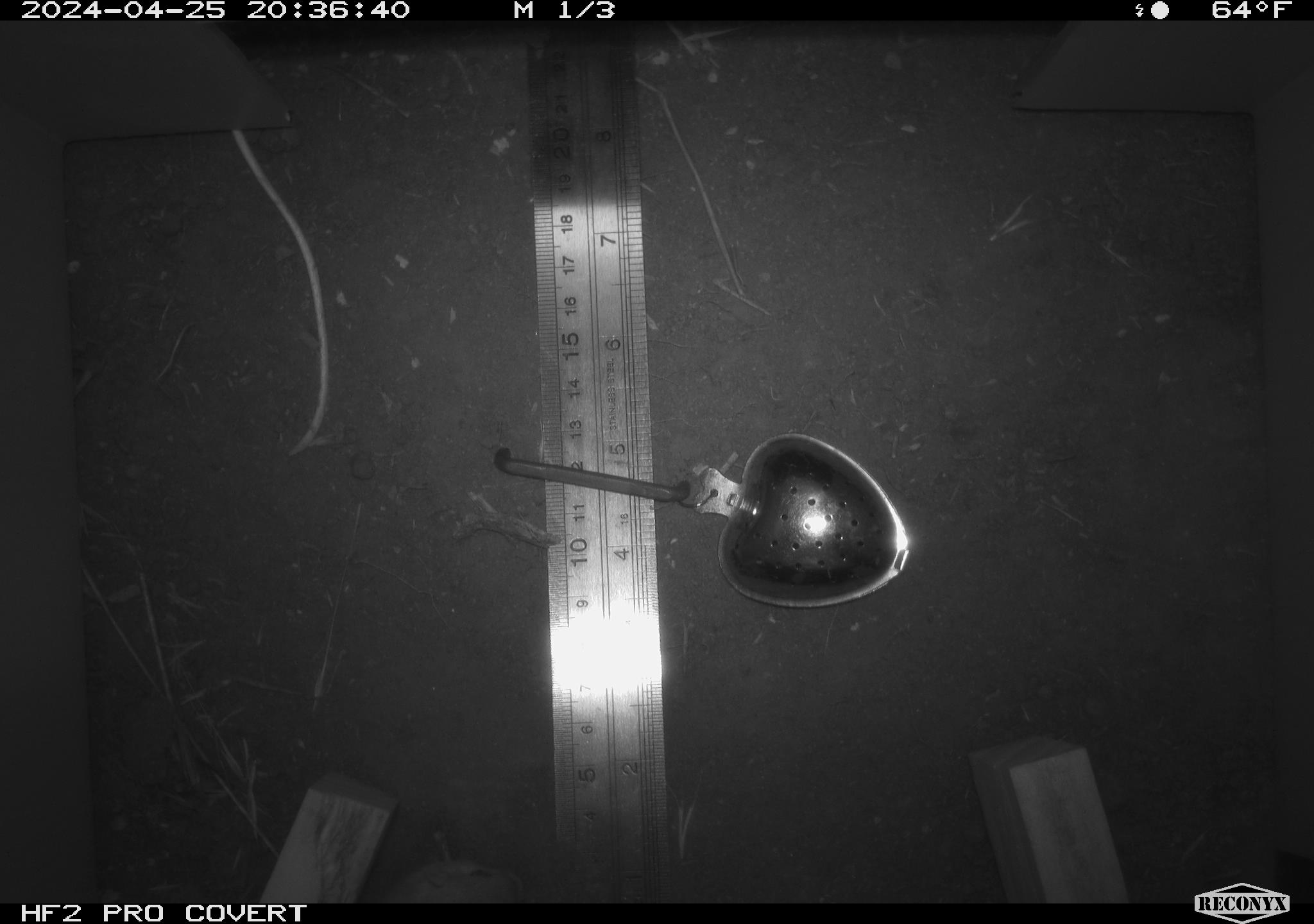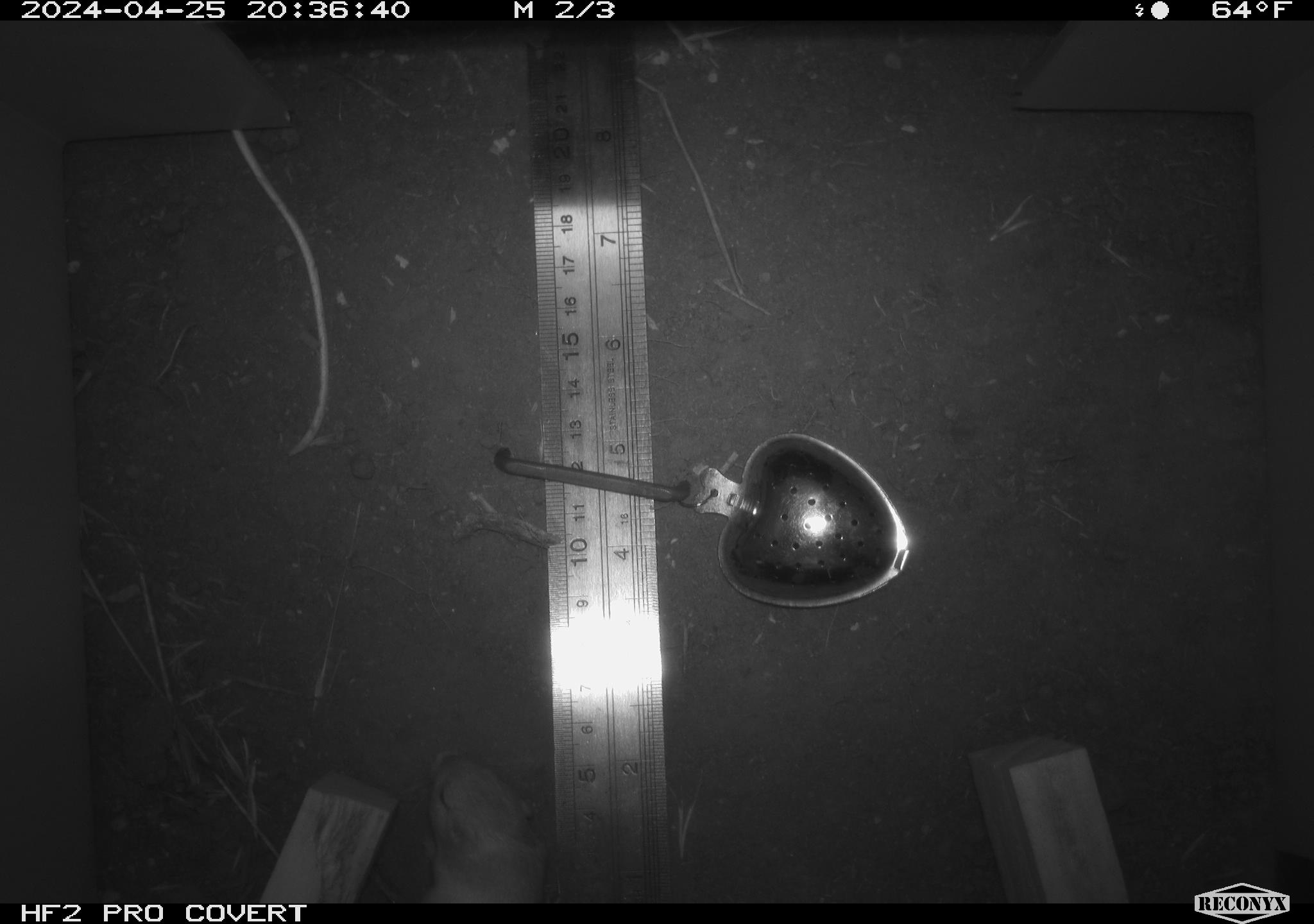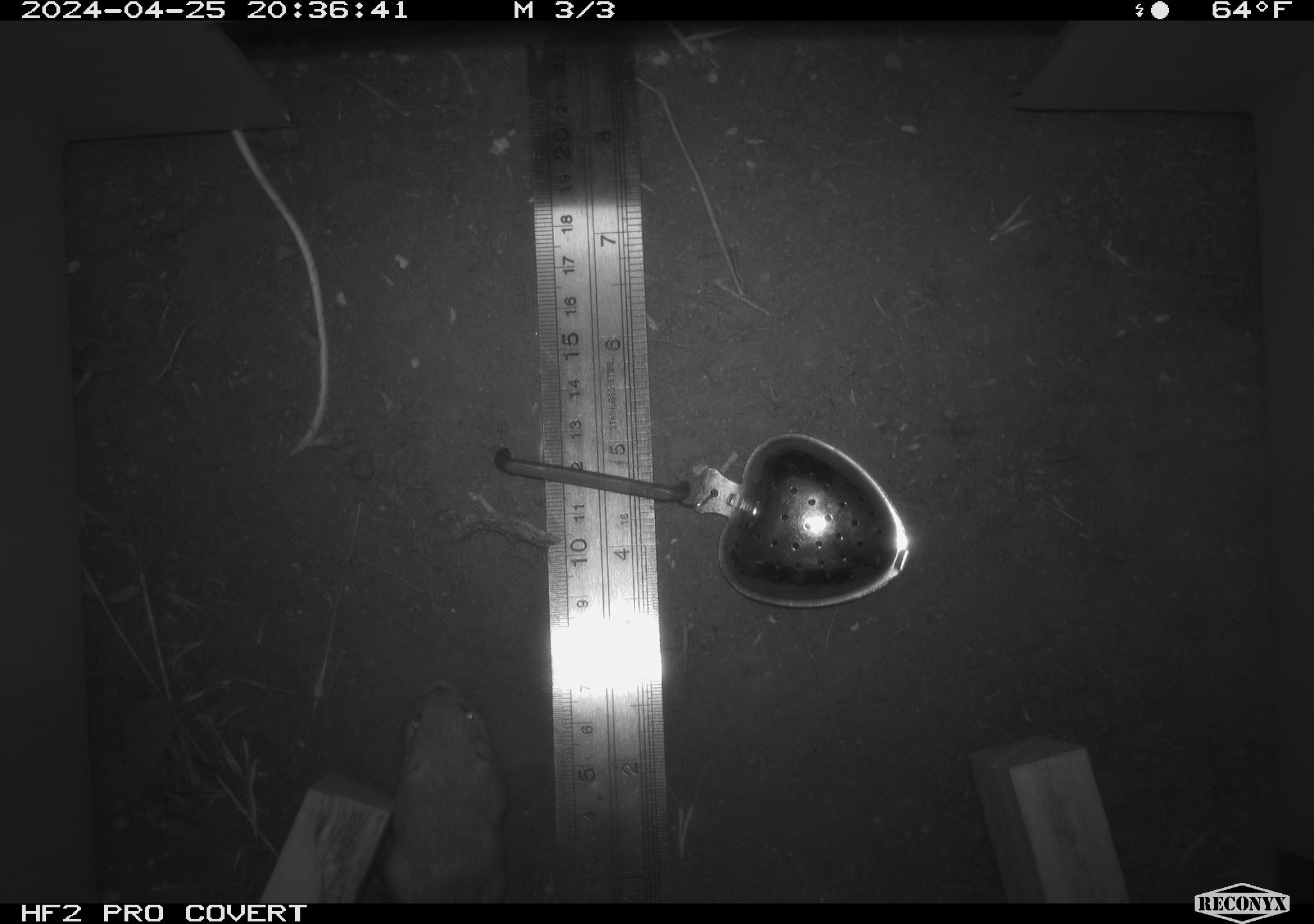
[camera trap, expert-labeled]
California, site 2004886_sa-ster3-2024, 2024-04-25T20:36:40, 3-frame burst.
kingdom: Animalia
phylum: Chordata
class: Mammalia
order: Rodentia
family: Heteromyidae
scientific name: Heteromyidae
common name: kangaroo rats and pocket mice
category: heteromyidae family